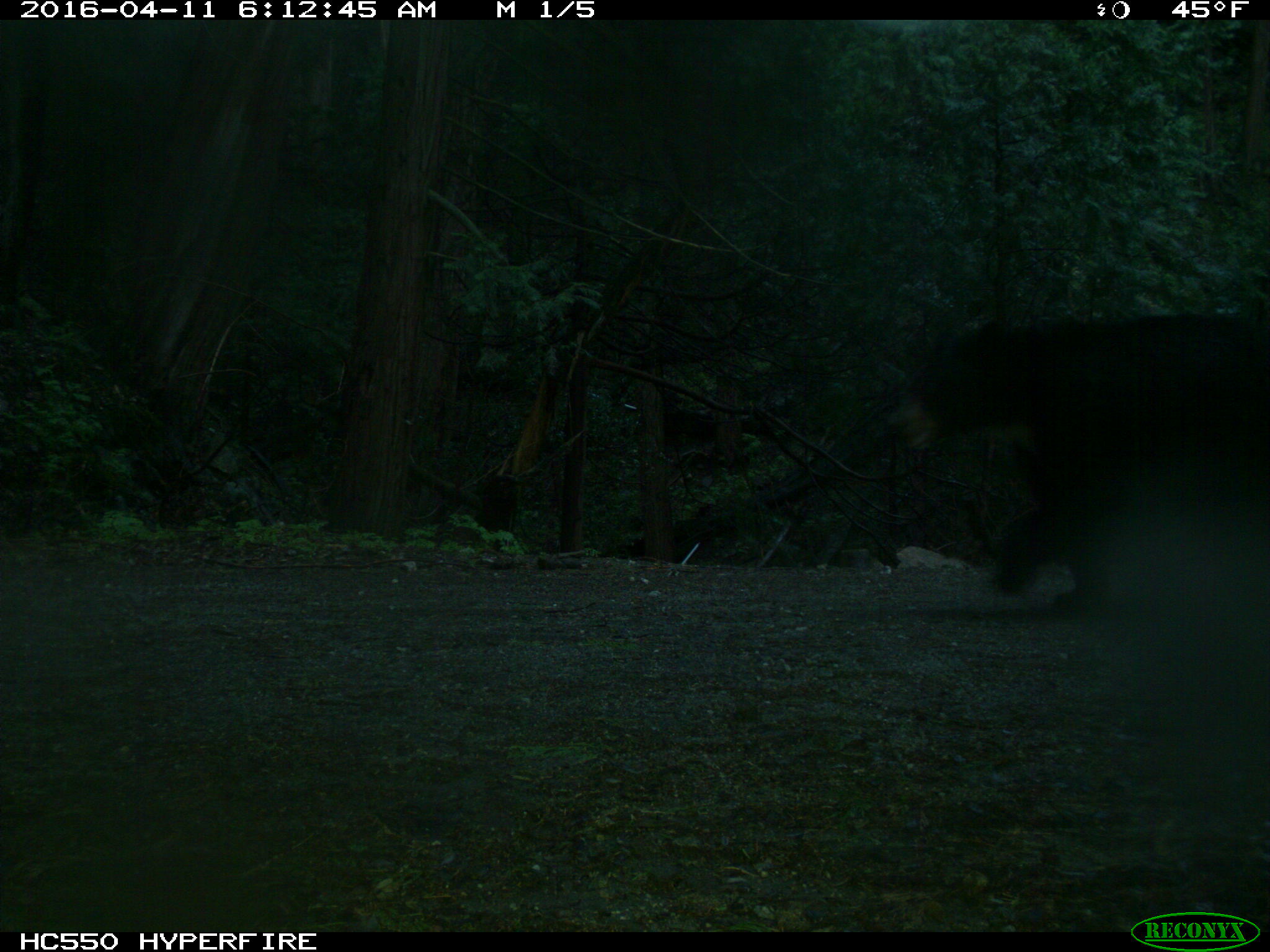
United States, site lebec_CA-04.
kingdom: Animalia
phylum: Chordata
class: Mammalia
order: Carnivora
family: Ursidae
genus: Ursus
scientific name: Ursus americanus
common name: american black bear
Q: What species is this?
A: Ursus americanus (american black bear).